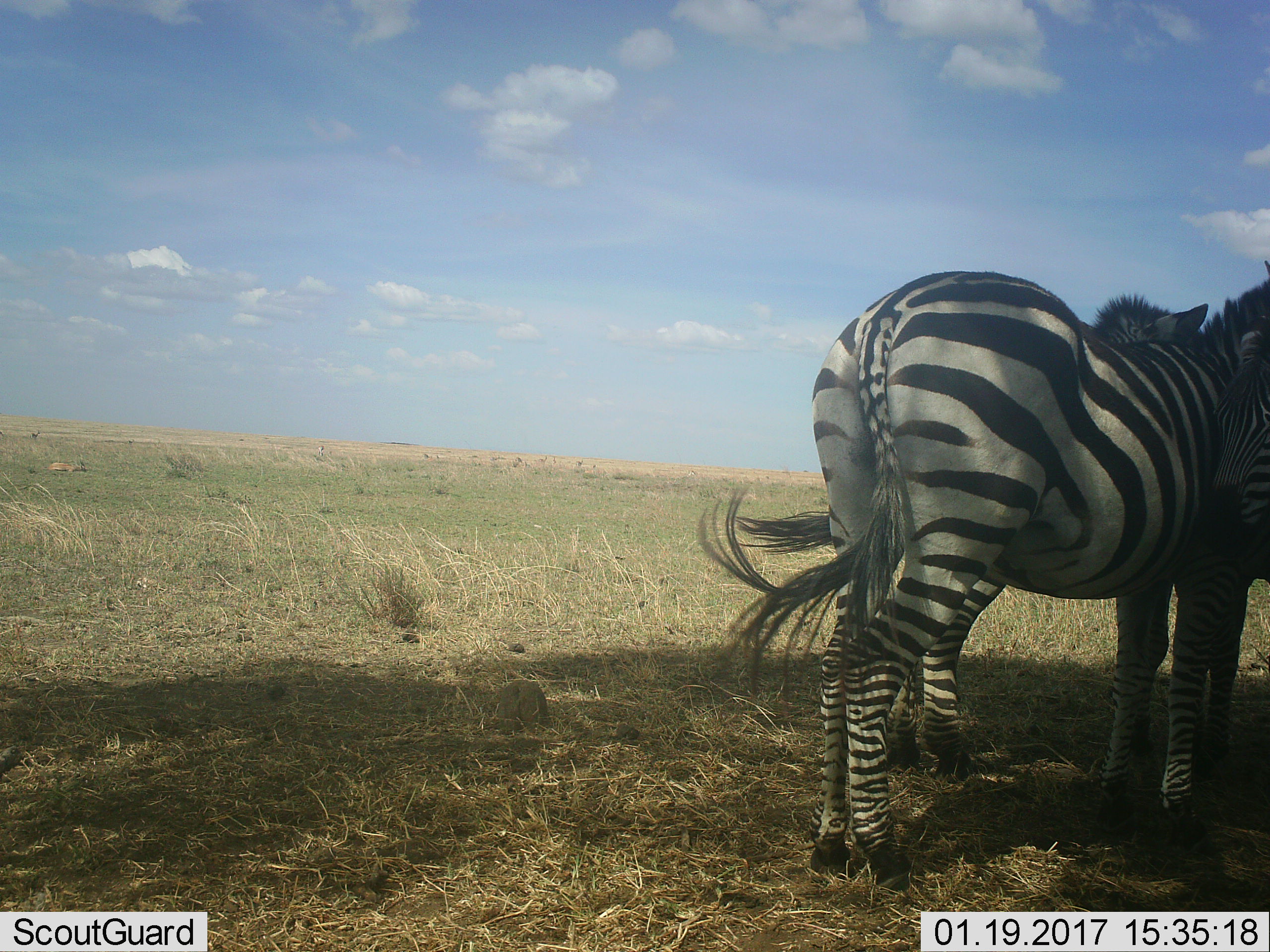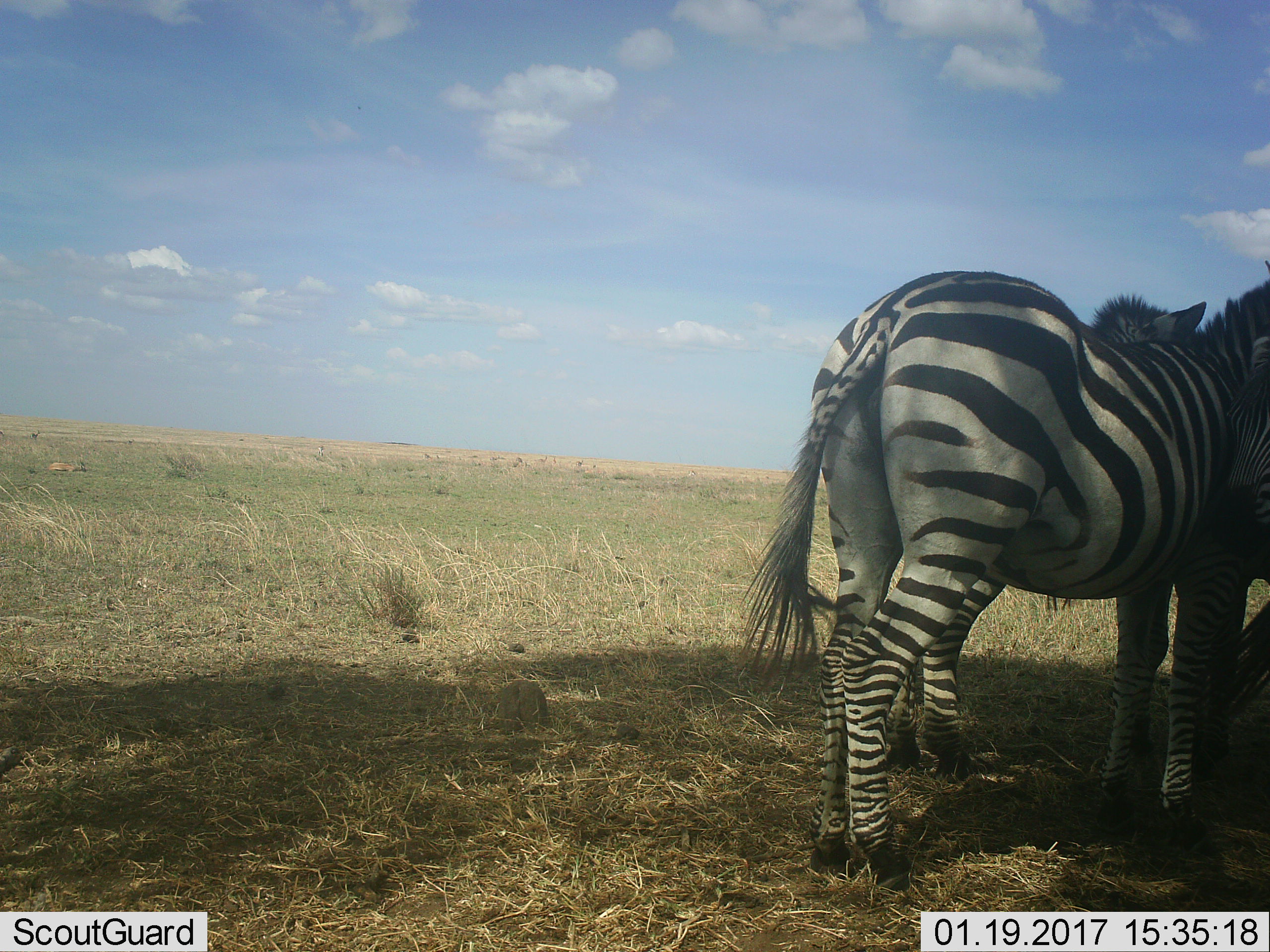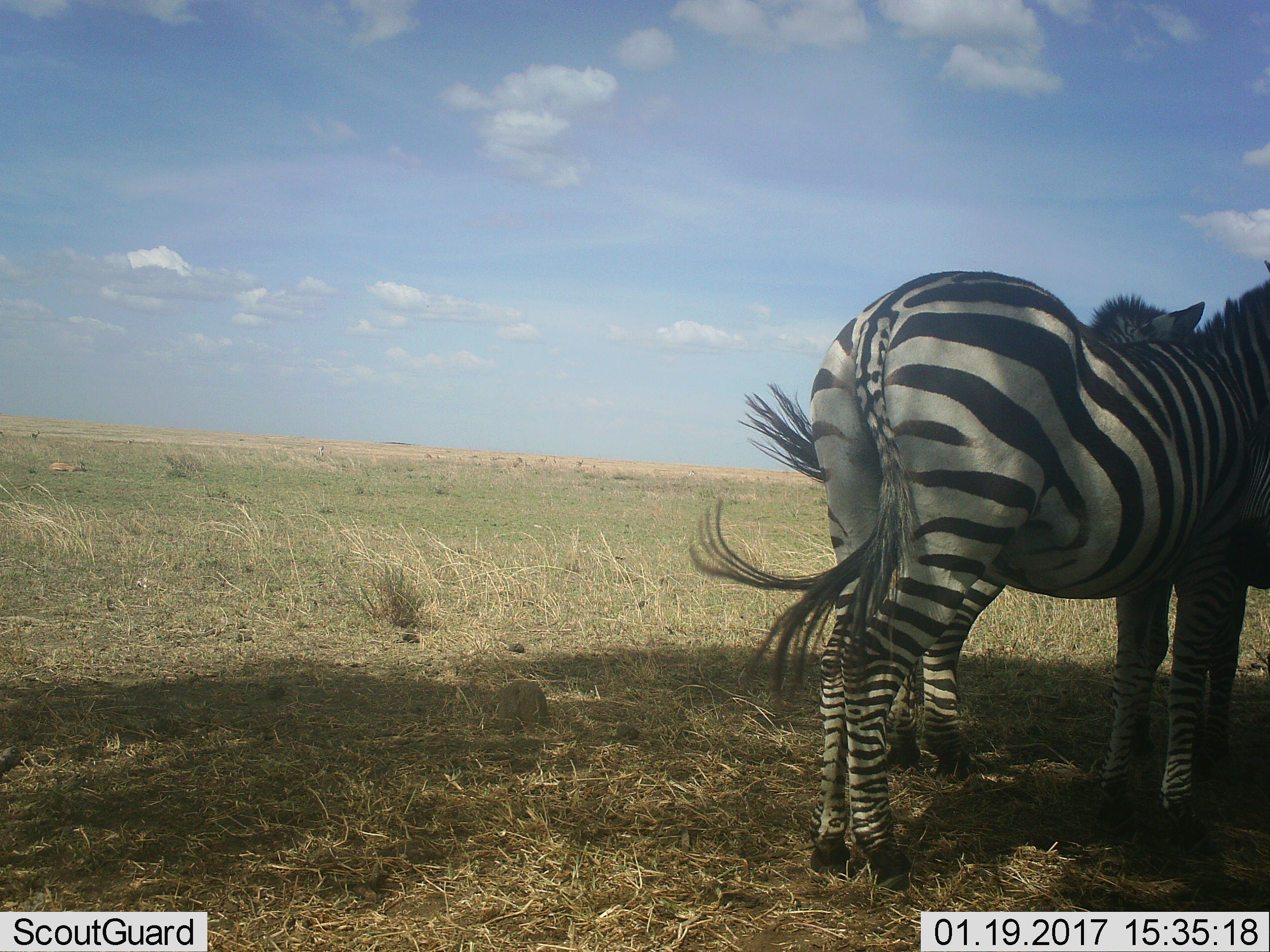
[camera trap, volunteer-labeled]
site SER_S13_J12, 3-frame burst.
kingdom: Animalia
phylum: Chordata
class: Mammalia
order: Perissodactyla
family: Equidae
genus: Equus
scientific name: Equus quagga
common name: plains zebra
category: zebraplains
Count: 2.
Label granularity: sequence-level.